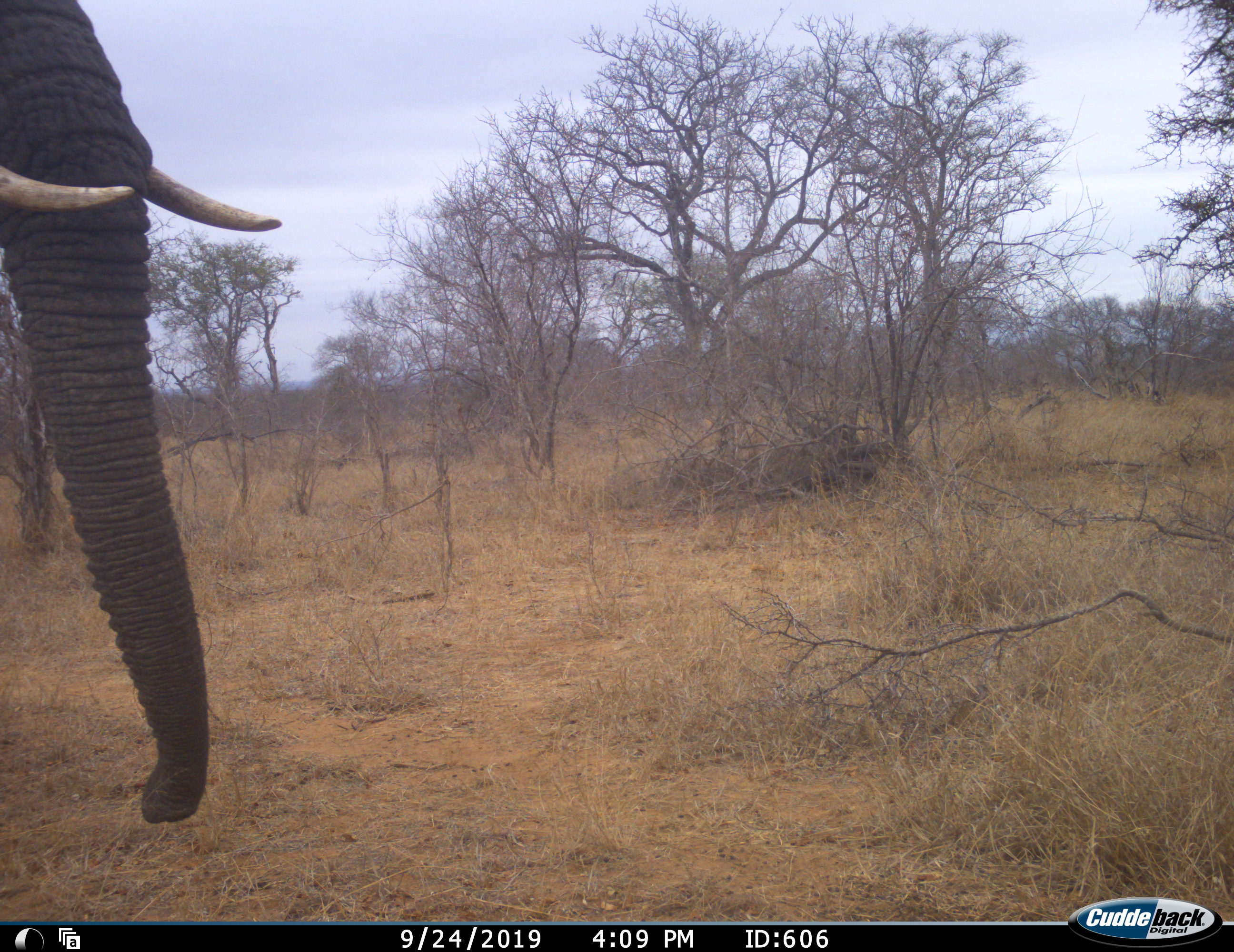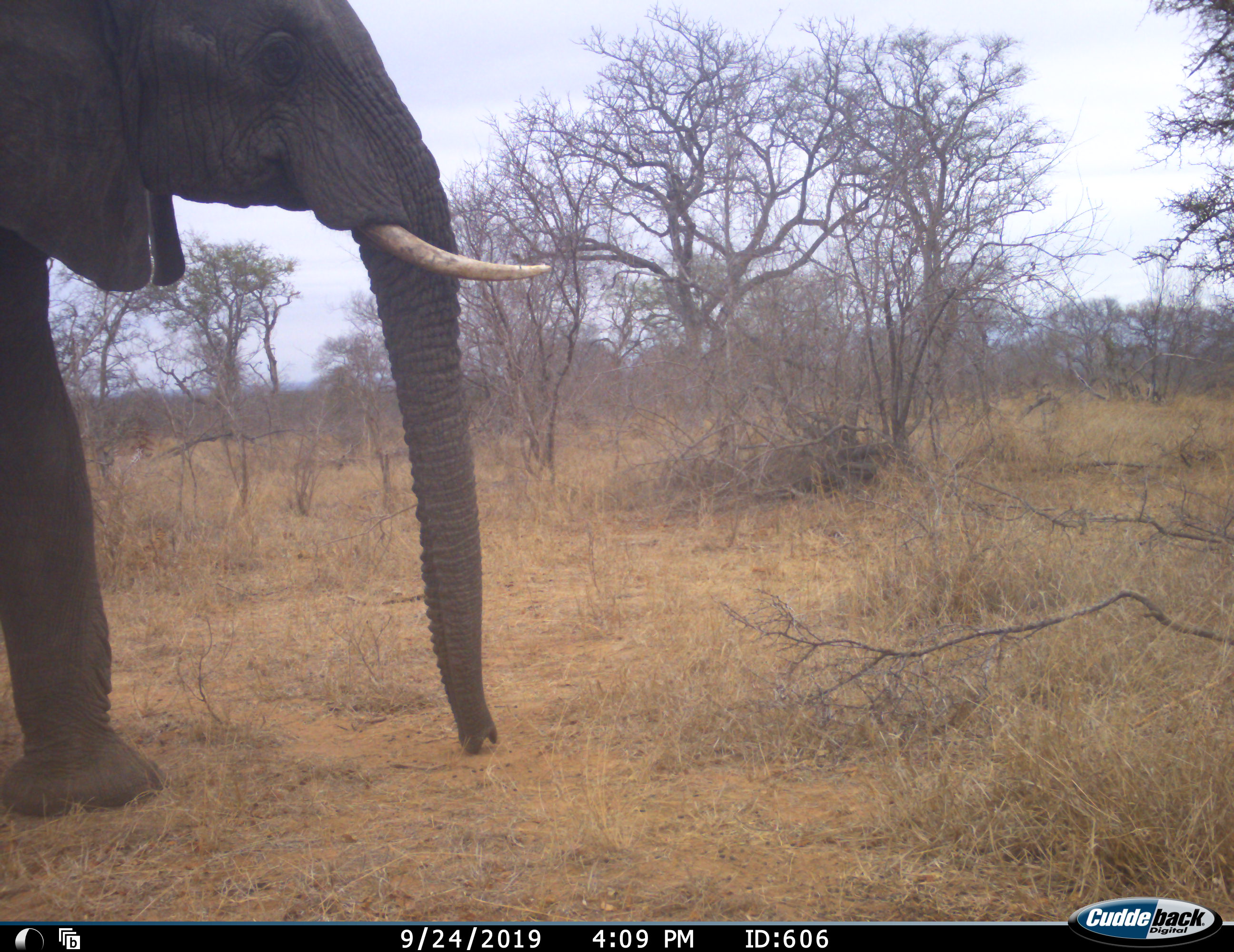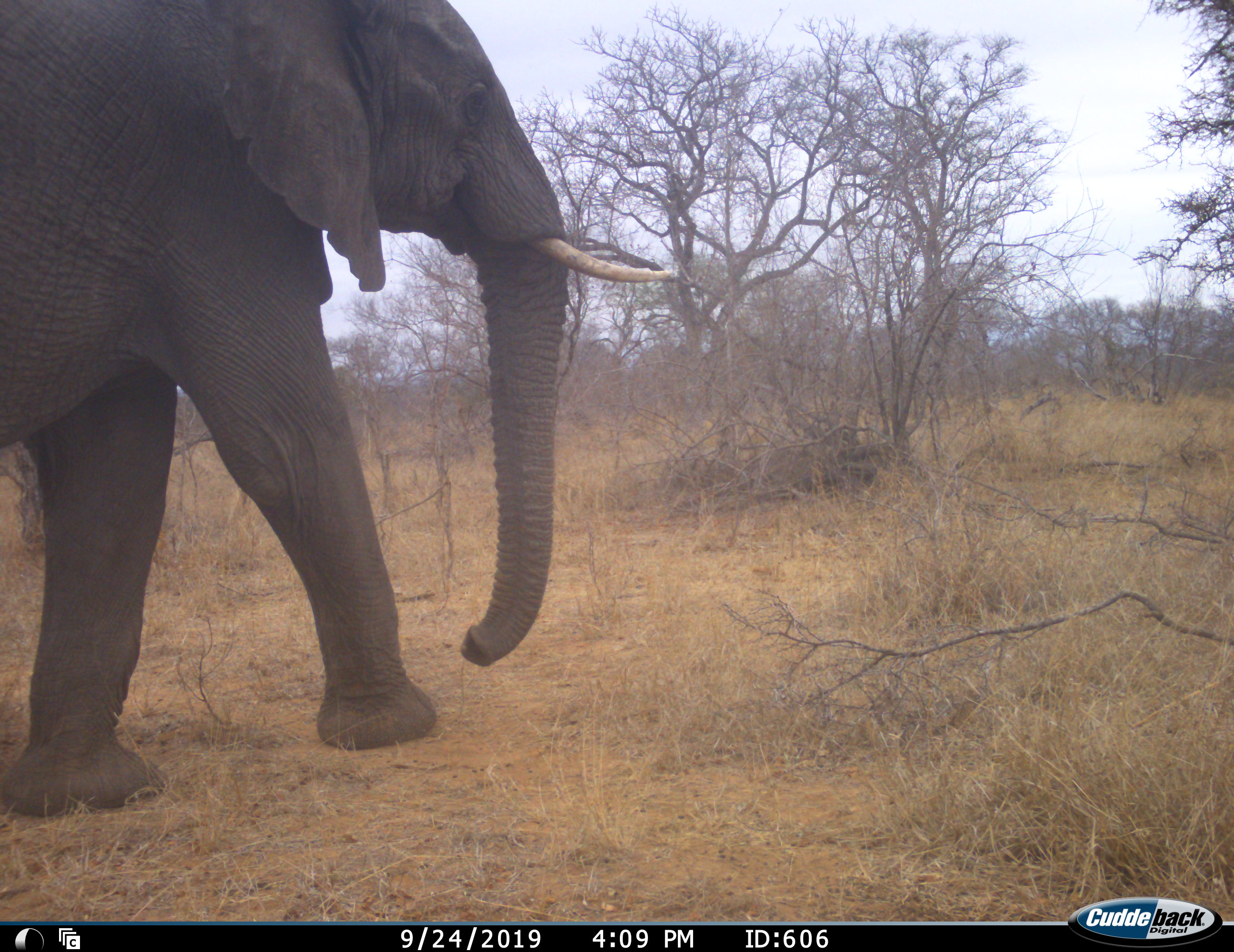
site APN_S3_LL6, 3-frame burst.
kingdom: Animalia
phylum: Chordata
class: Mammalia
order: Proboscidea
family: Elephantidae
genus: Loxodonta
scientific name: Loxodonta africana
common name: african bush elephant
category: elephant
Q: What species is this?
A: Elephant (african bush elephant) (Loxodonta africana).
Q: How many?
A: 1.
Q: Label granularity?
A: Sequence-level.